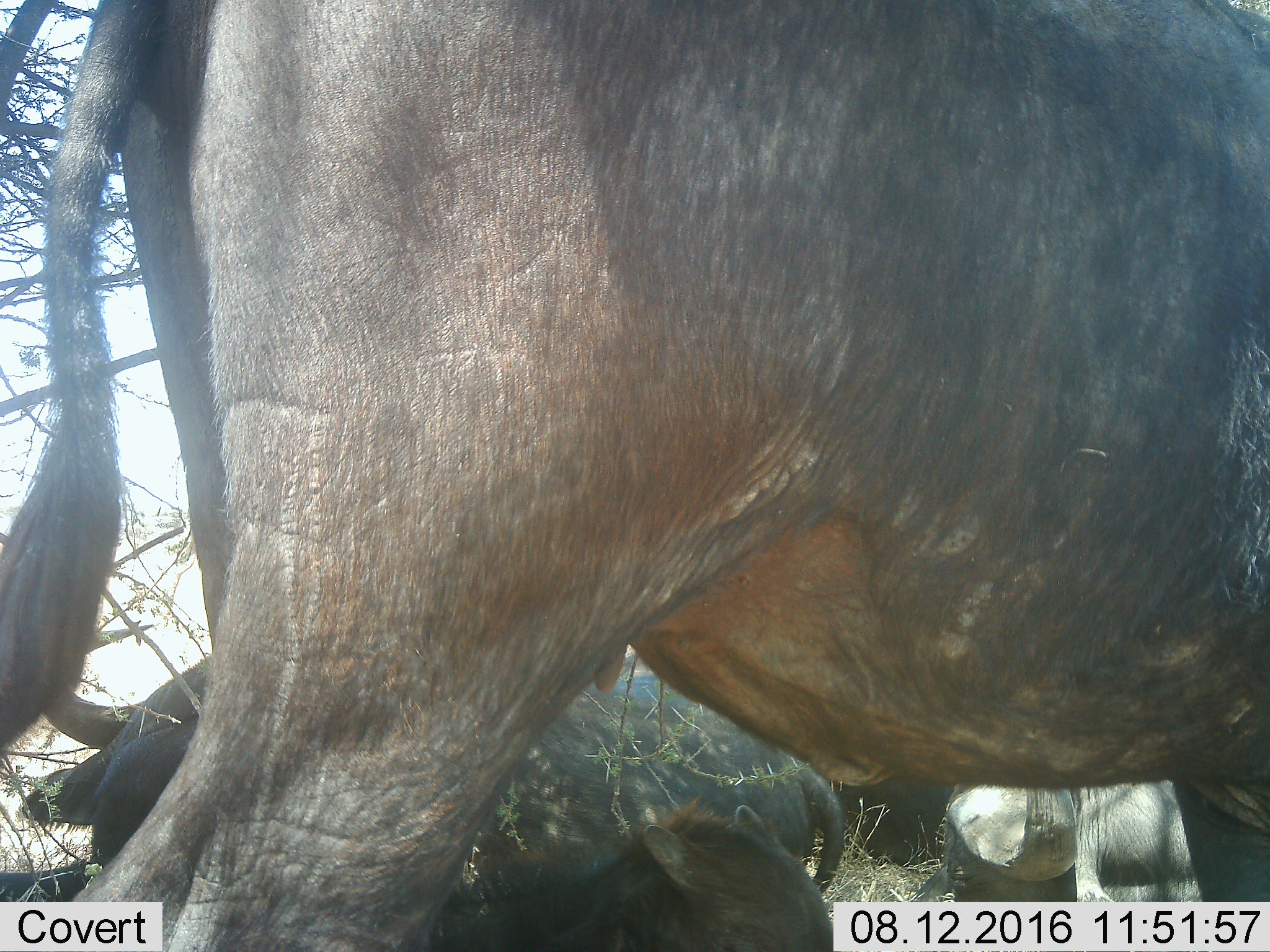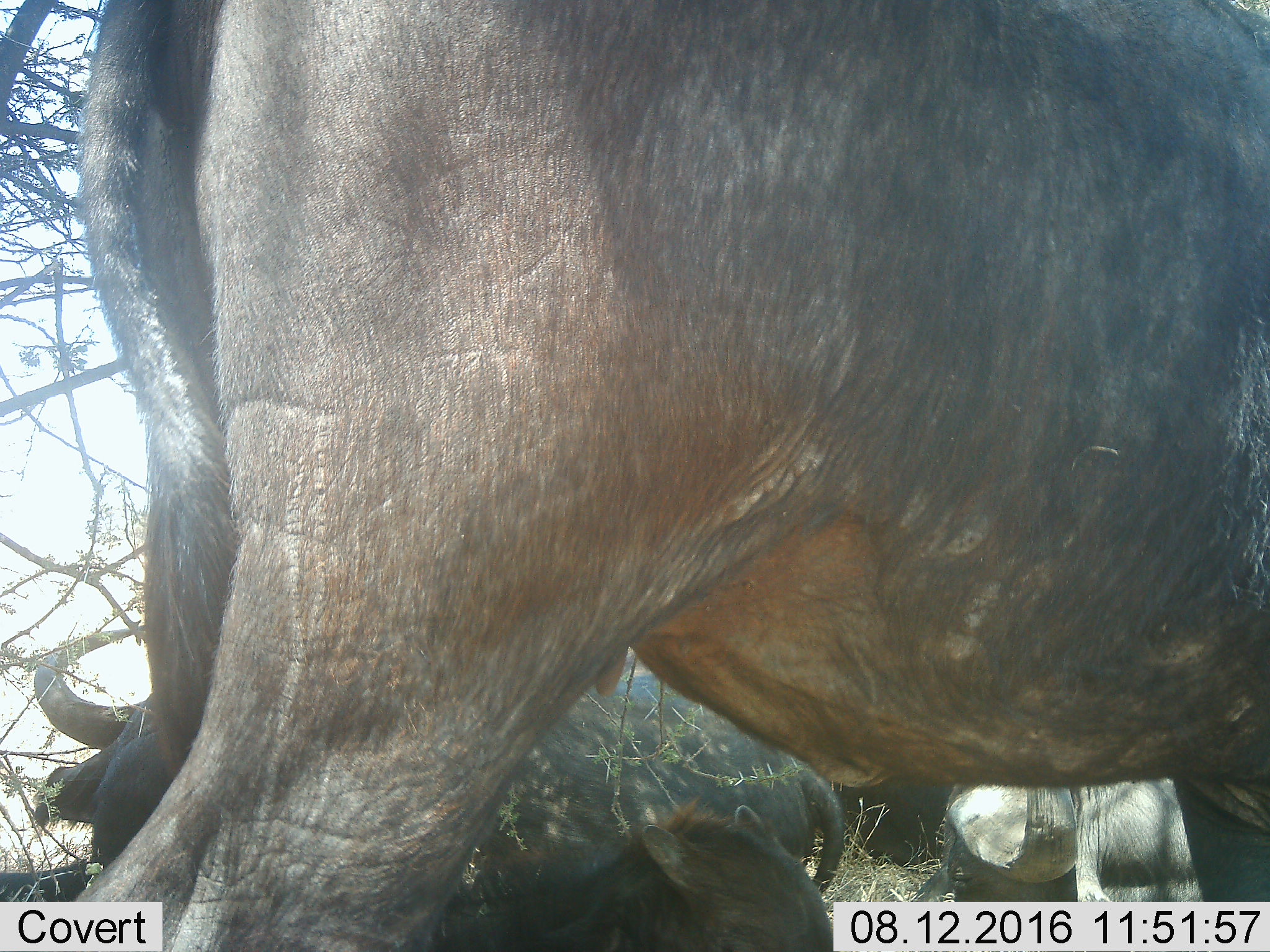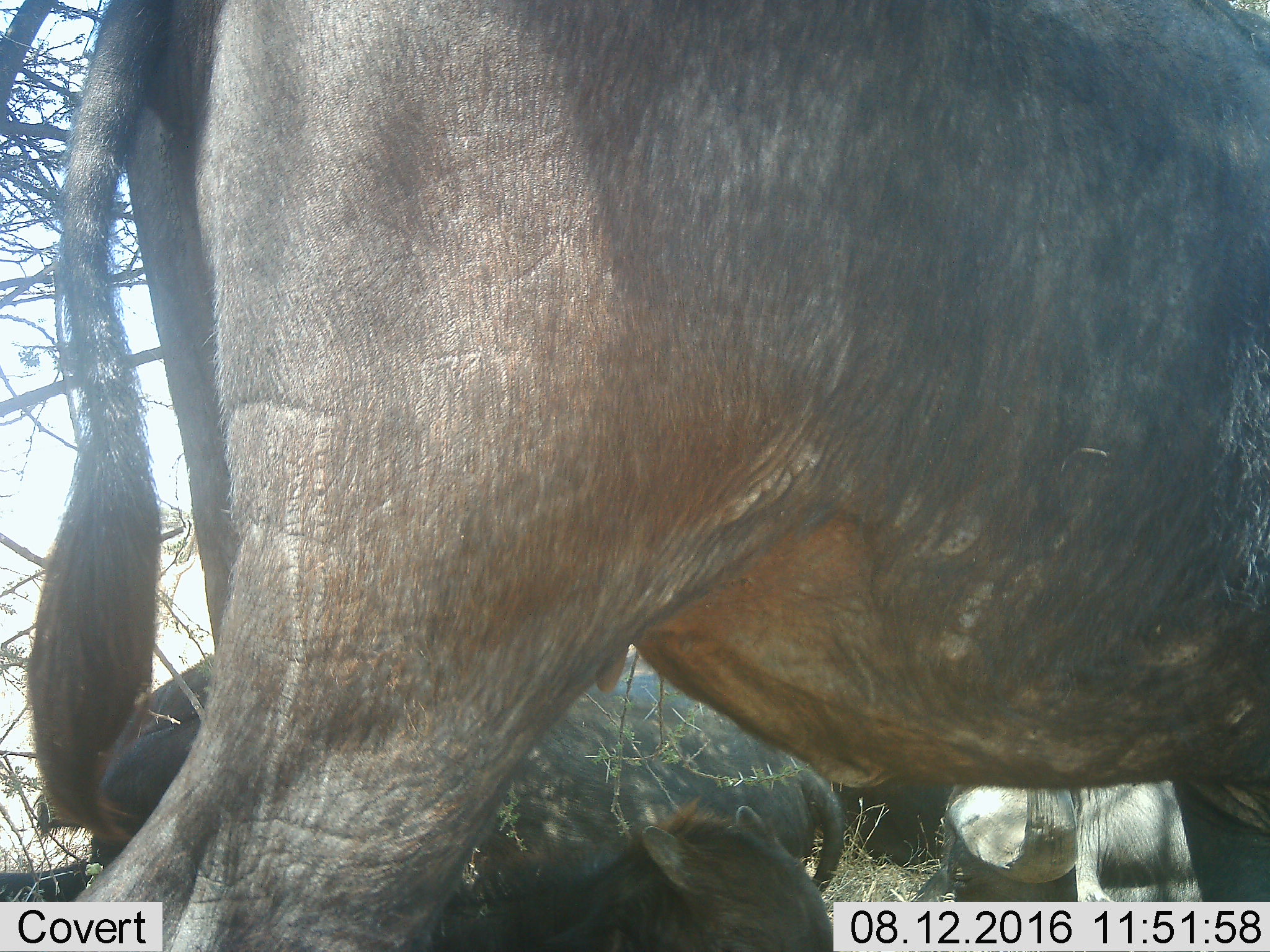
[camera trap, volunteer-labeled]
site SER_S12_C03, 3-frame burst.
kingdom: Animalia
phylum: Chordata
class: Mammalia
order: Artiodactyla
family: Bovidae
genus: Syncerus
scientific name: Syncerus caffer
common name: african buffalo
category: buffalo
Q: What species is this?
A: Buffalo (african buffalo) (Syncerus caffer).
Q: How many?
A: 5.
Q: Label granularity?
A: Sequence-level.